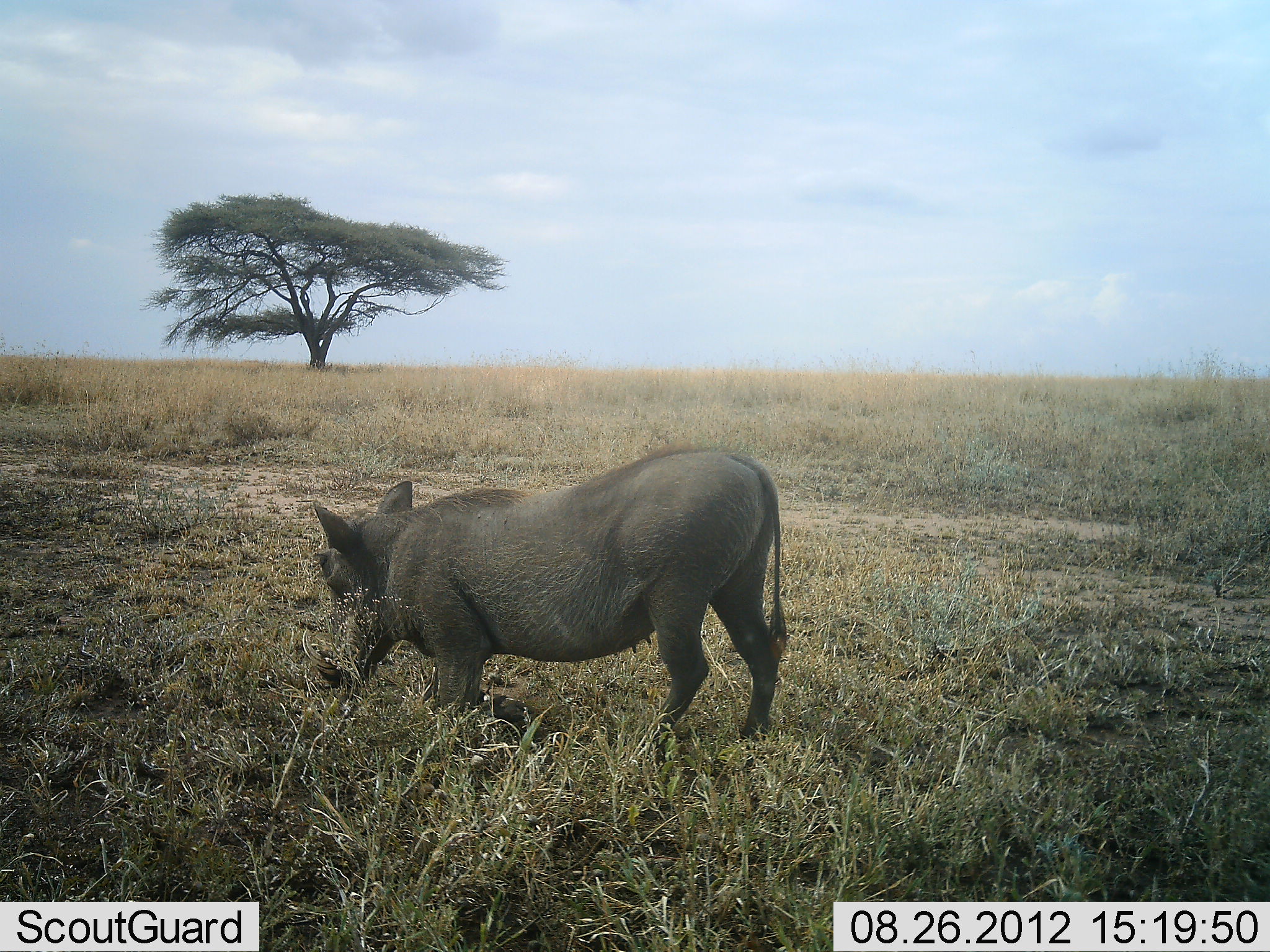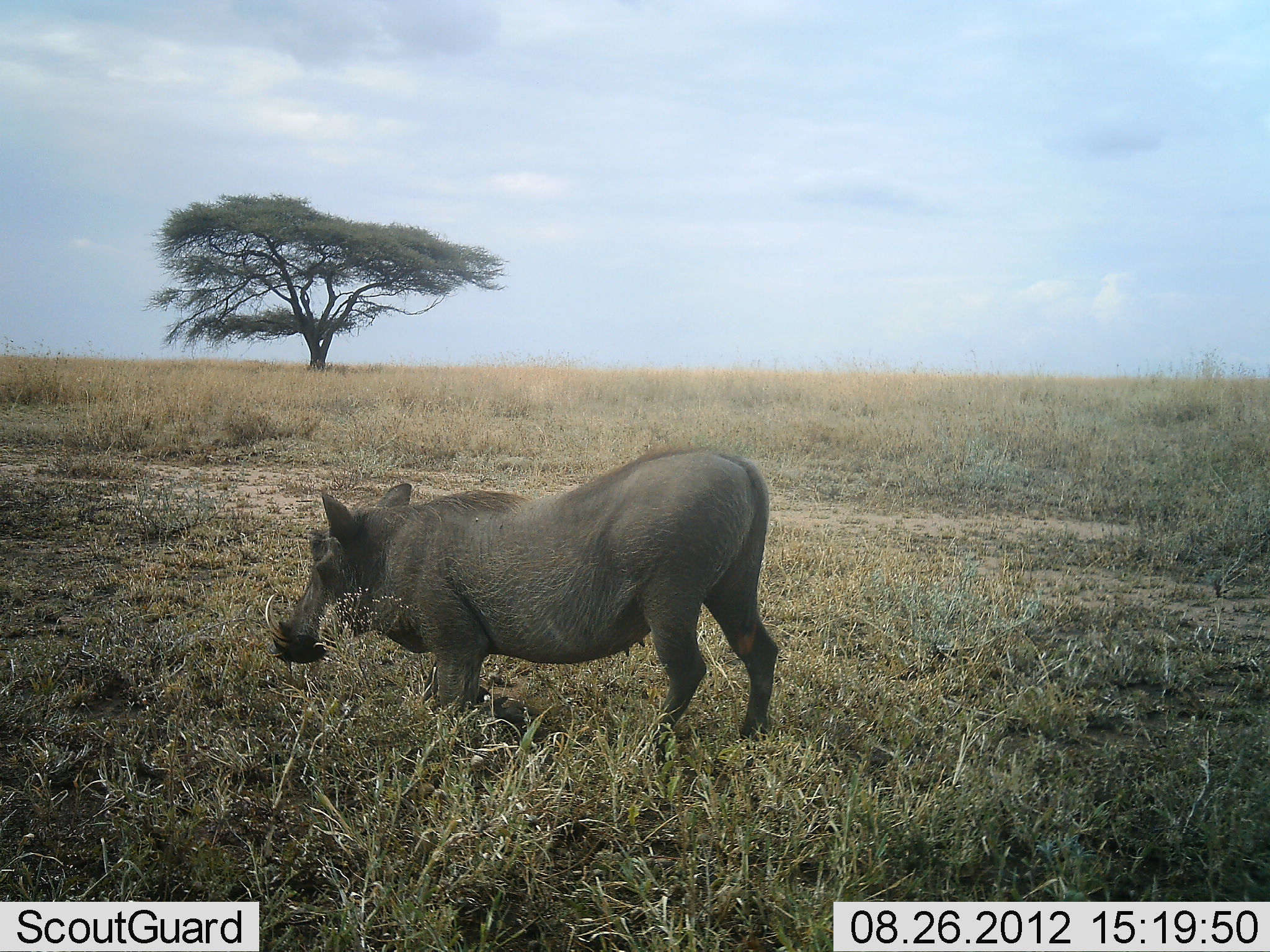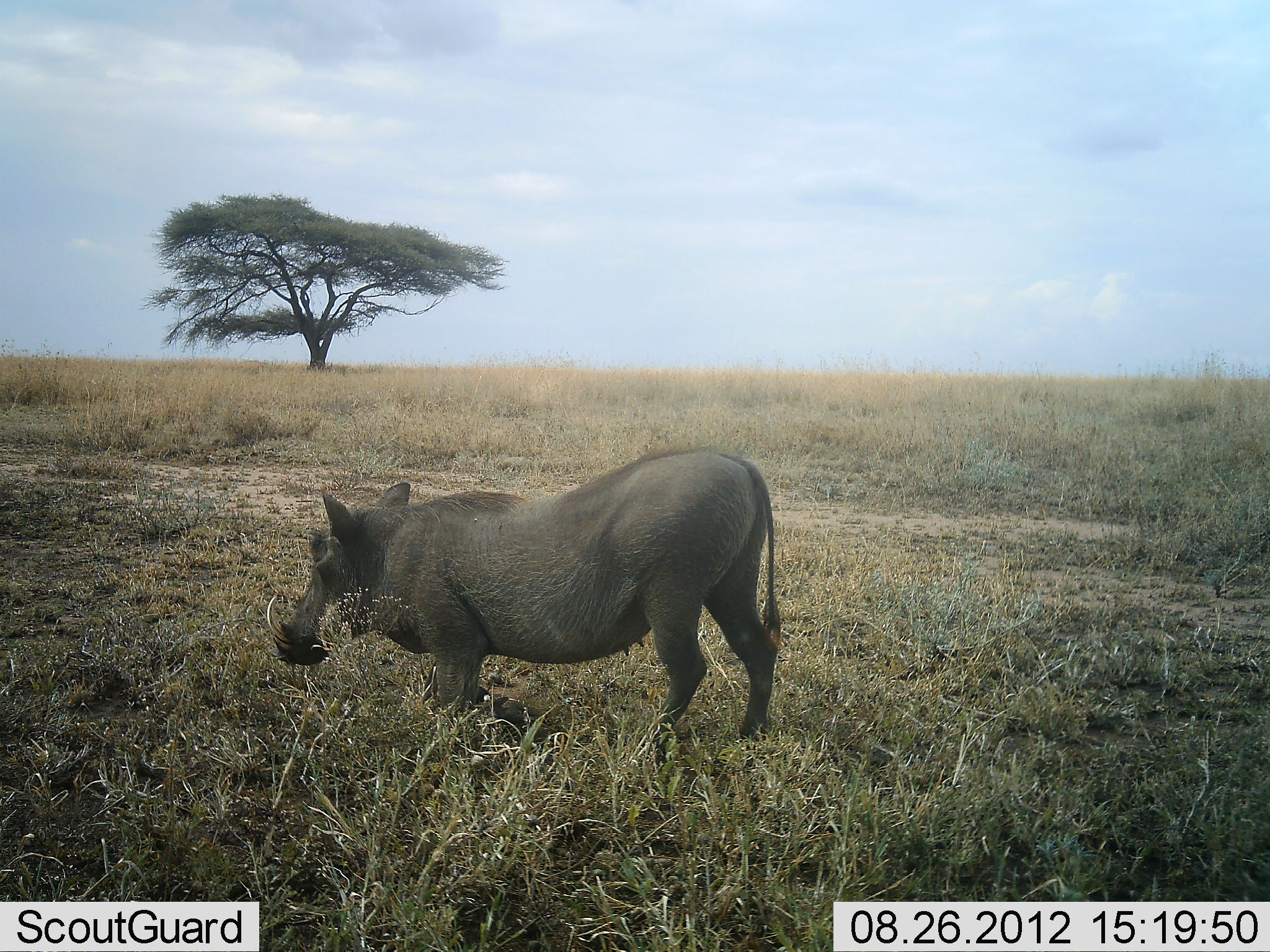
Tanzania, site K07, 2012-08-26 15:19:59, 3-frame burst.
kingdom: Animalia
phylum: Chordata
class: Mammalia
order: Artiodactyla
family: Suidae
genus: Phacochoerus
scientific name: Phacochoerus africanus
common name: warthog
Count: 1.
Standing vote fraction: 50%.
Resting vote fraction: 20%.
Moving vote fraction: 10%.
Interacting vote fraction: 0%.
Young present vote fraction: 0%.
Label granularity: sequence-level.